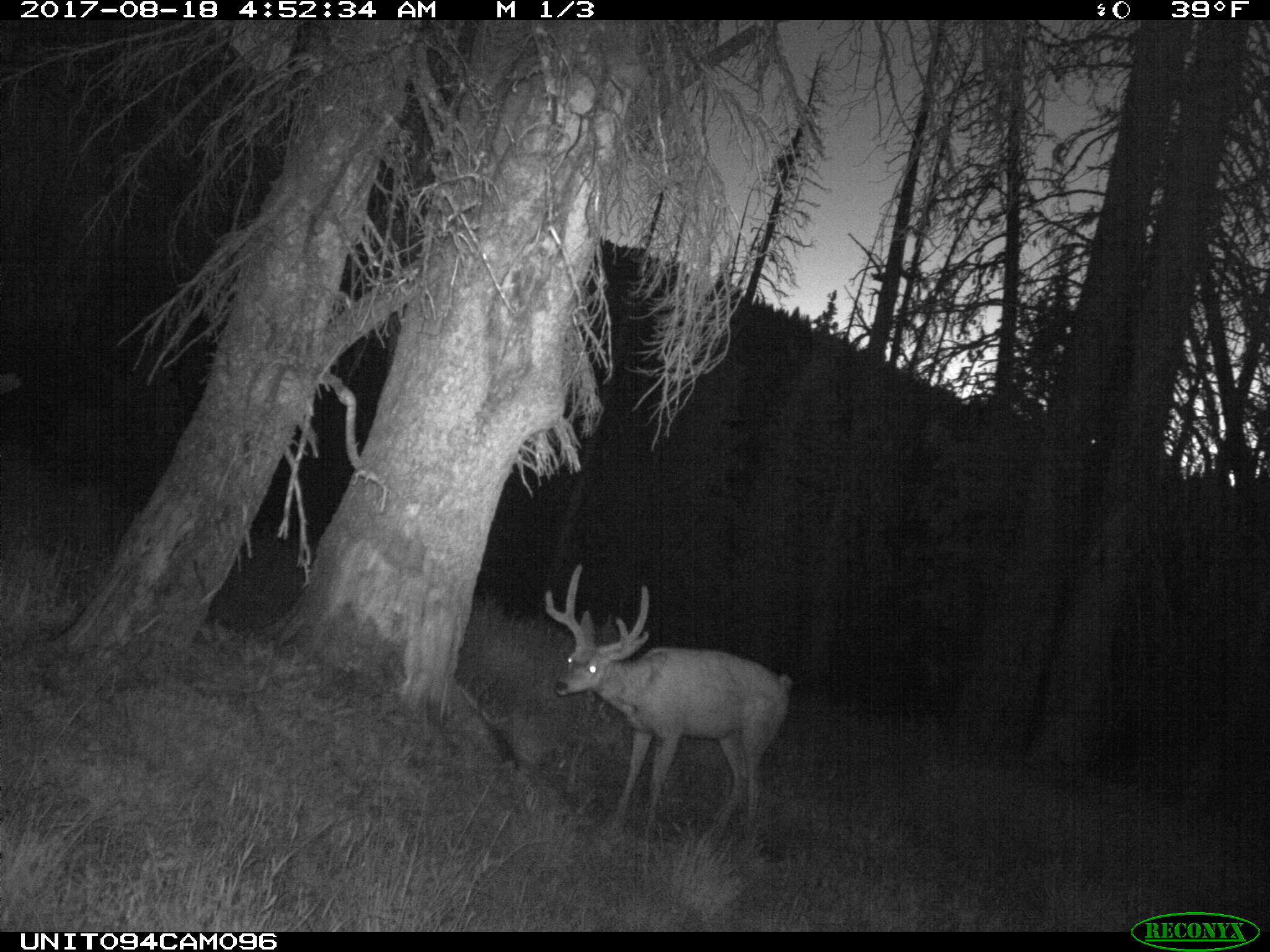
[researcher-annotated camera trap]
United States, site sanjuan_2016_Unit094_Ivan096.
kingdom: Animalia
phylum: Chordata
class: Mammalia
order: Artiodactyla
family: Cervidae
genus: Odocoileus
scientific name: Odocoileus hemionus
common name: mule deer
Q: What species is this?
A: Odocoileus hemionus (mule deer).